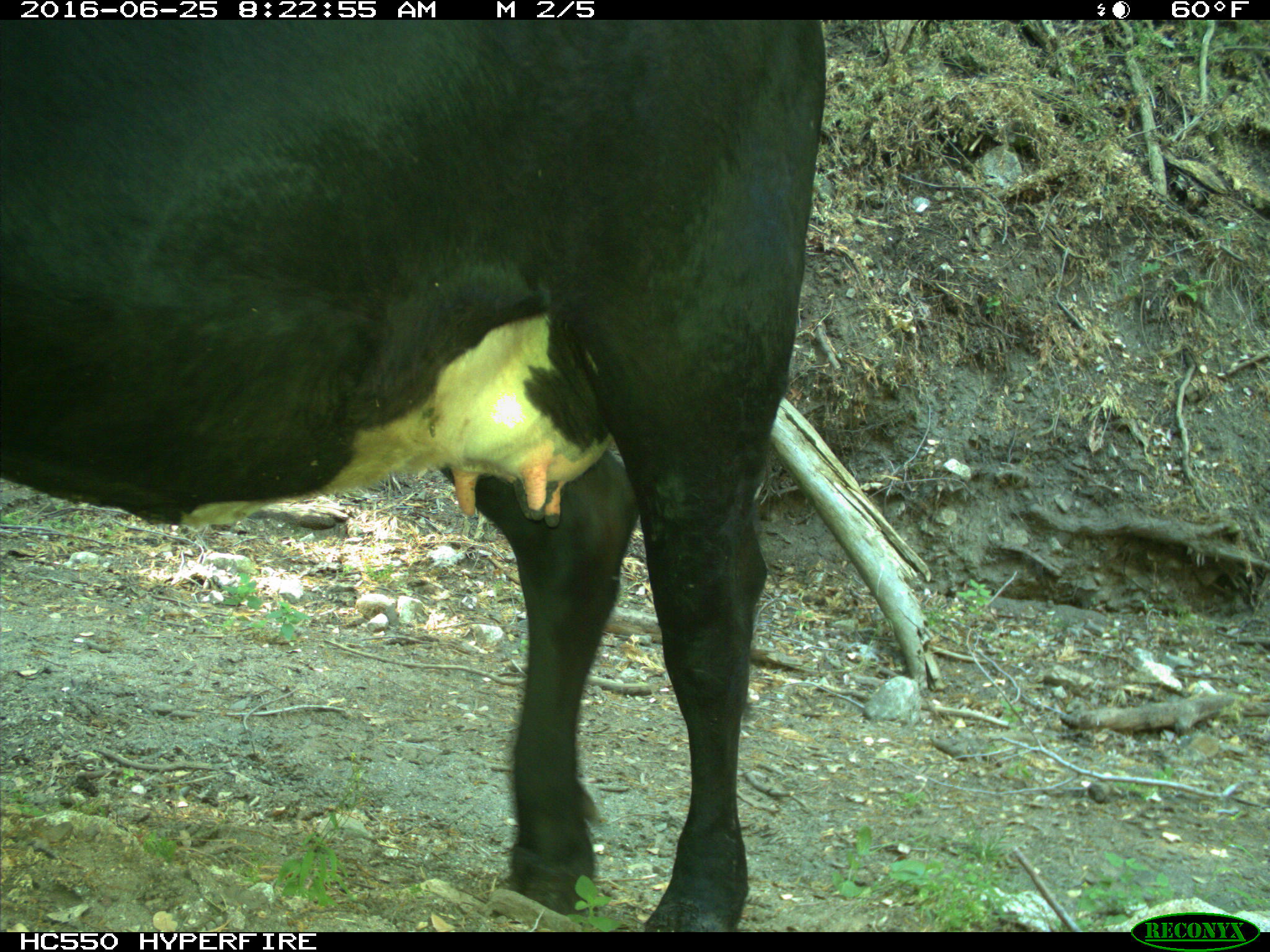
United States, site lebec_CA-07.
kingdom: Animalia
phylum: Chordata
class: Mammalia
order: Artiodactyla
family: Bovidae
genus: Bos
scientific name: Bos taurus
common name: domestic cow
Bos taurus (domestic cow).